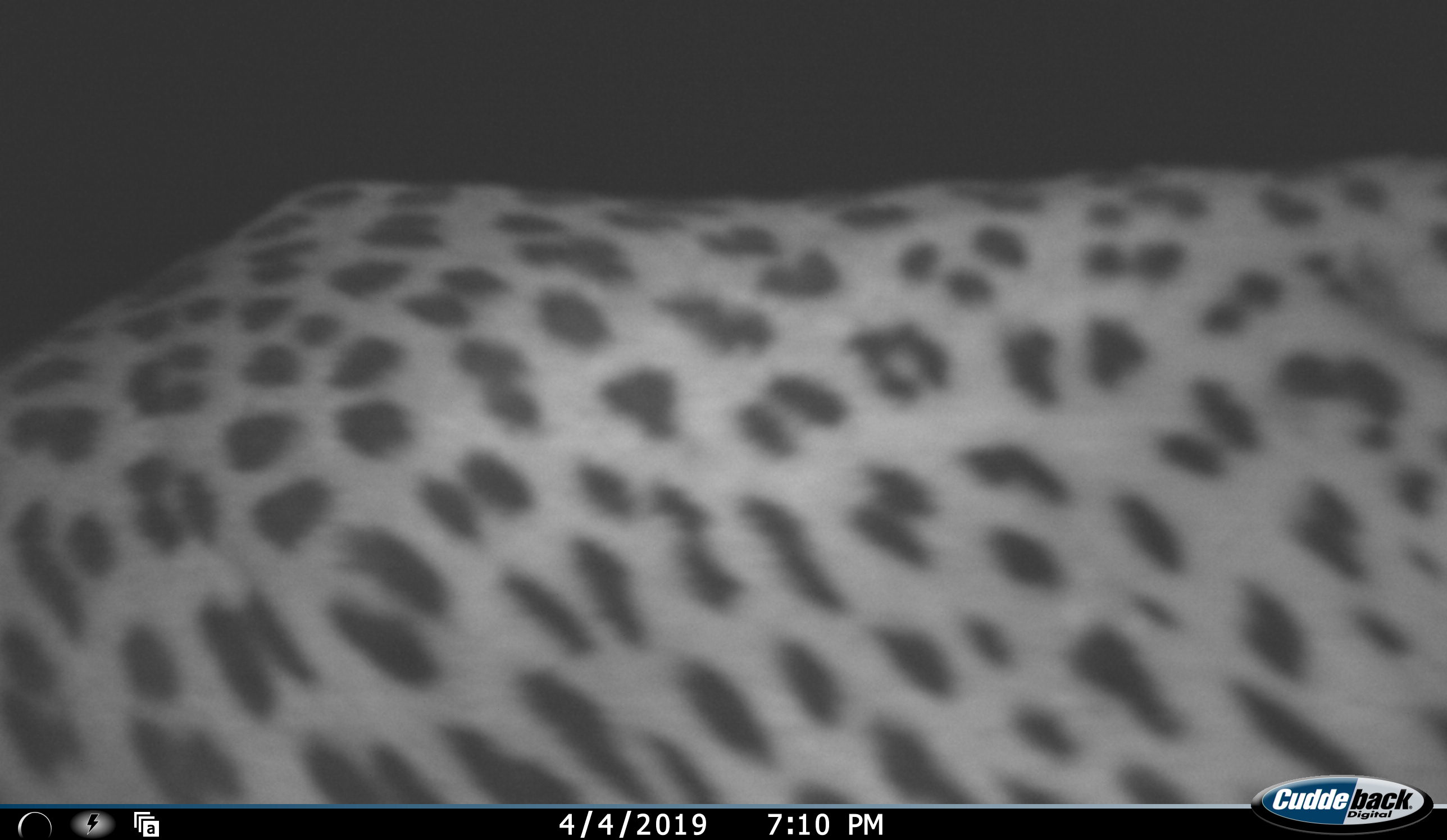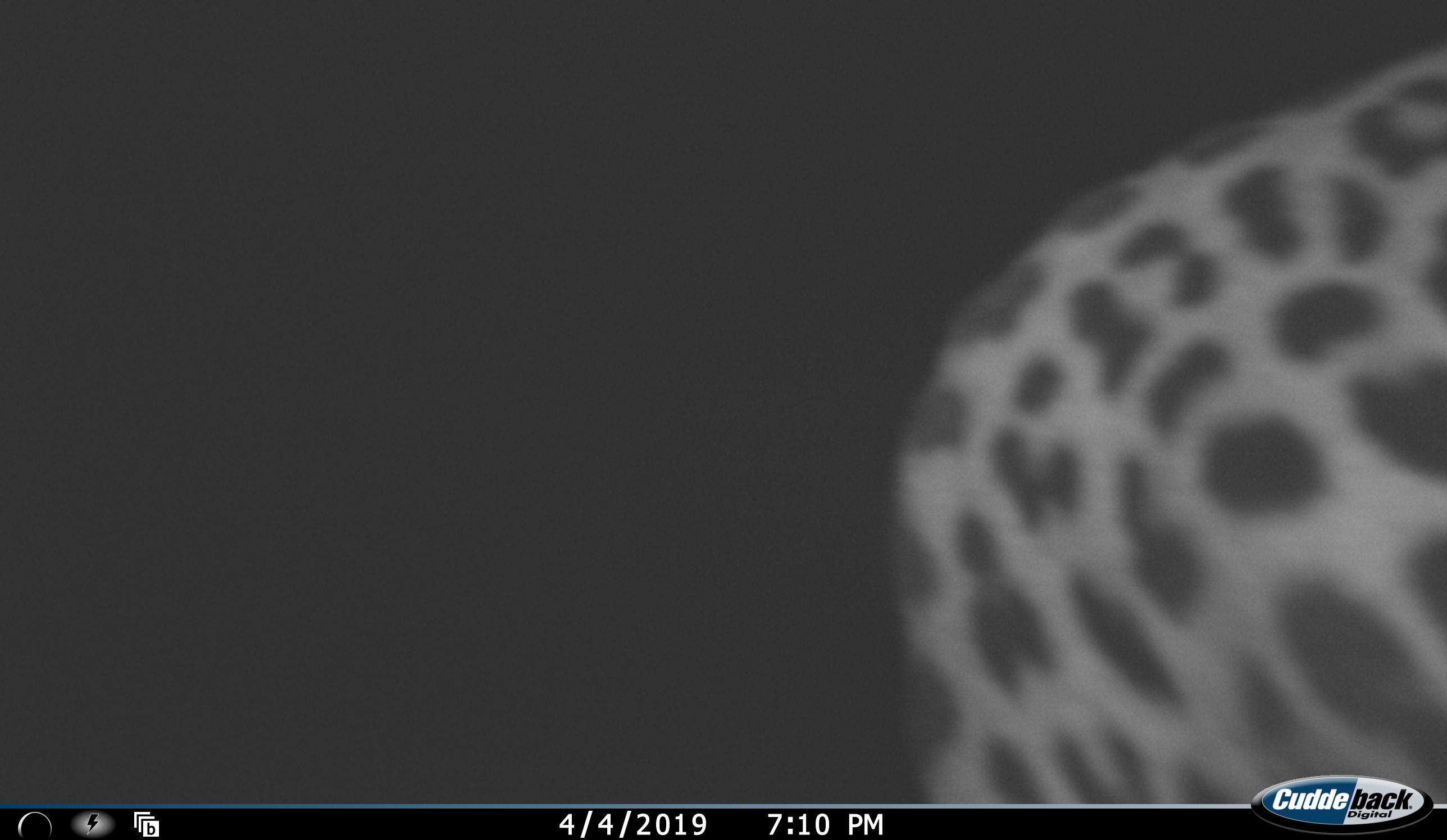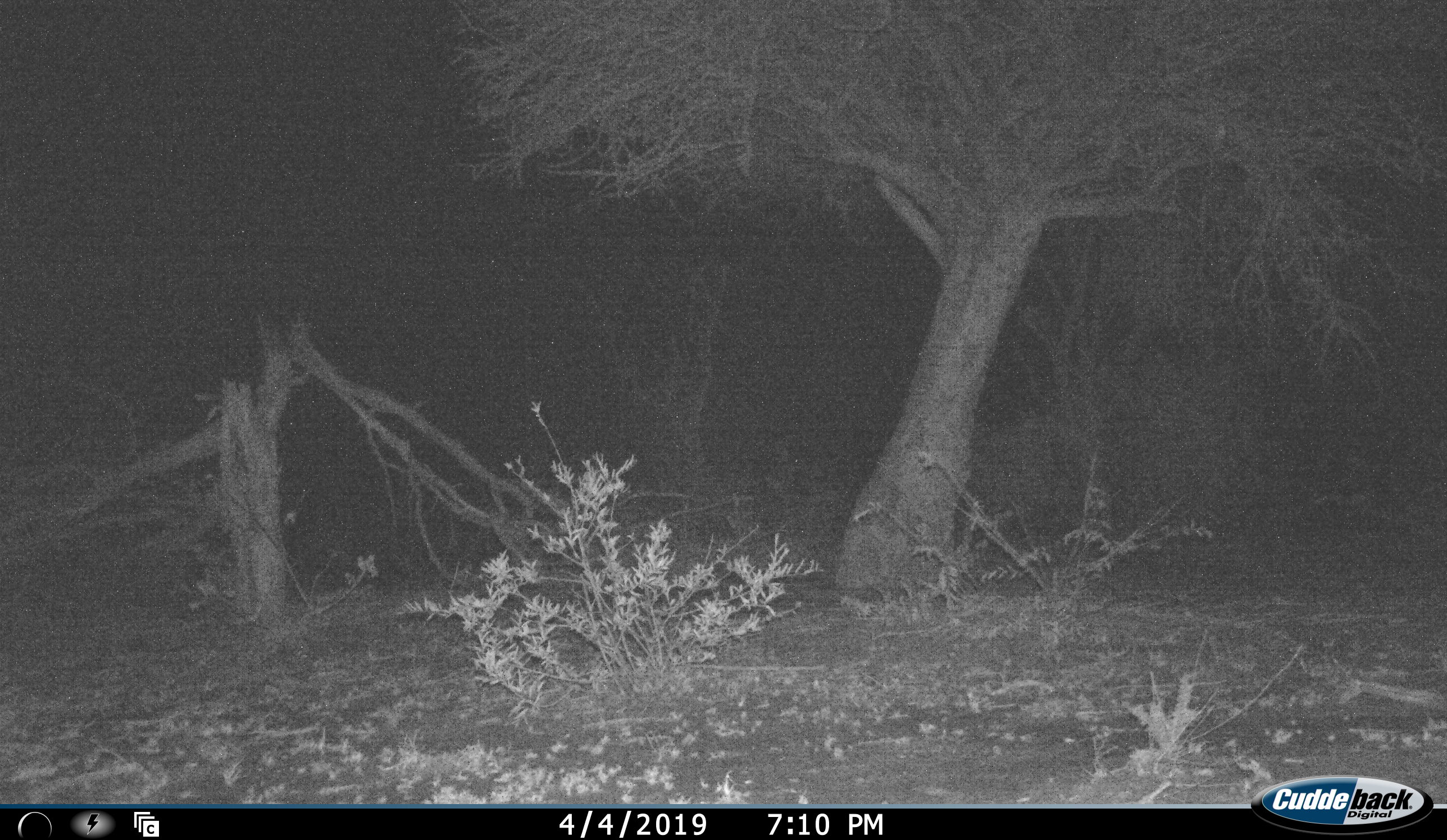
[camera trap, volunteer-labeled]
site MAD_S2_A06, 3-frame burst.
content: unidentified animal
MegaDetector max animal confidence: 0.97